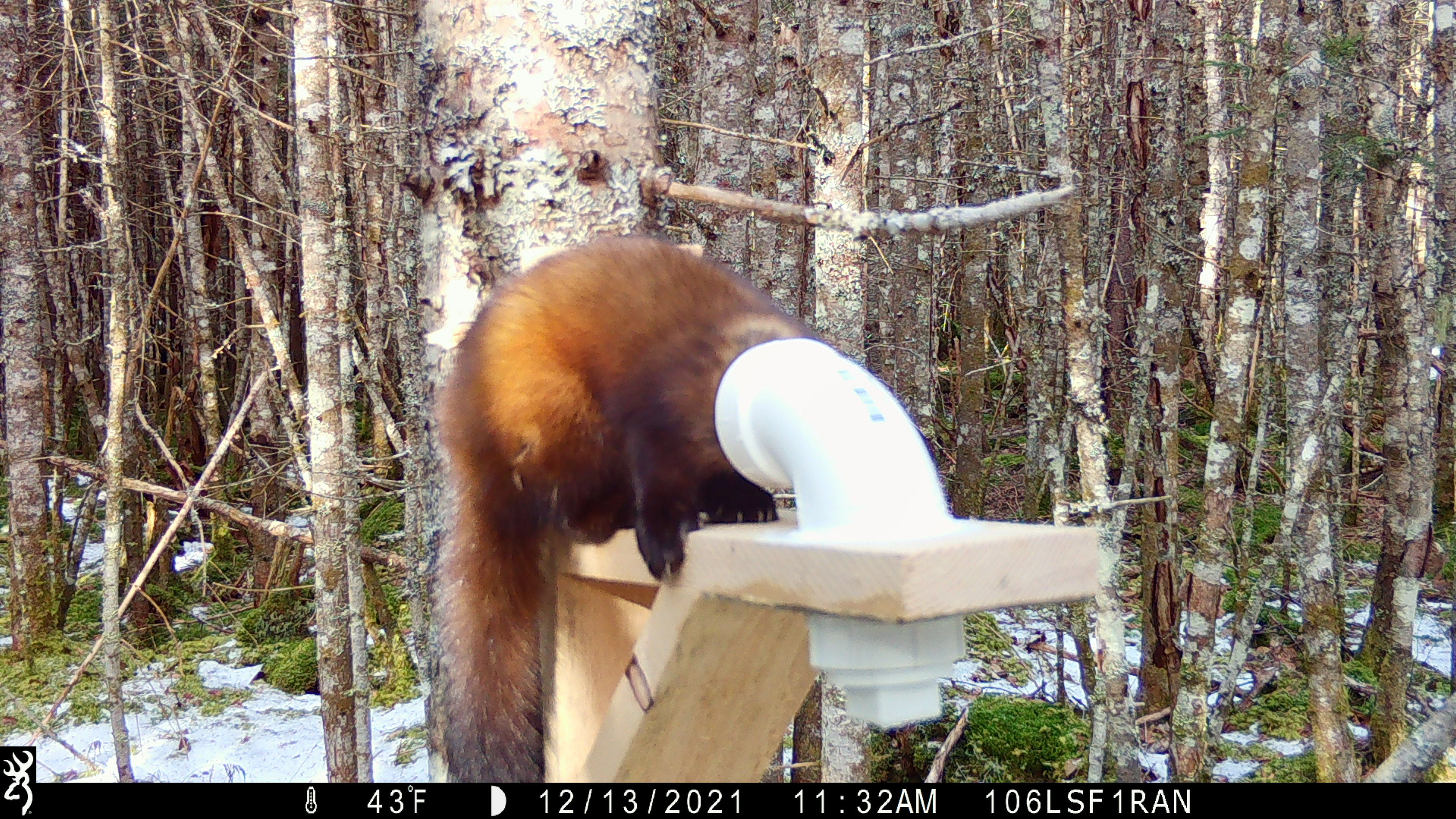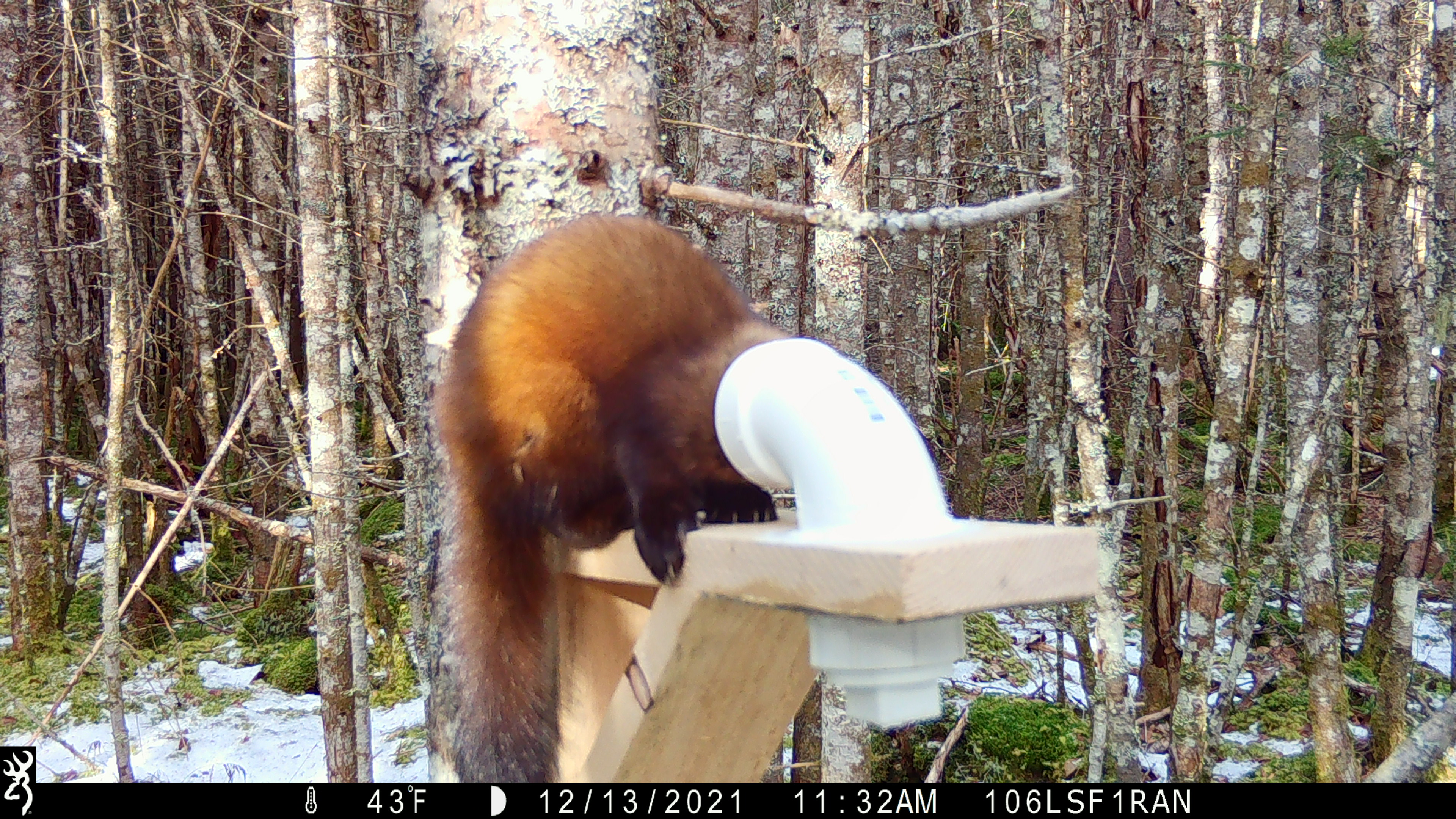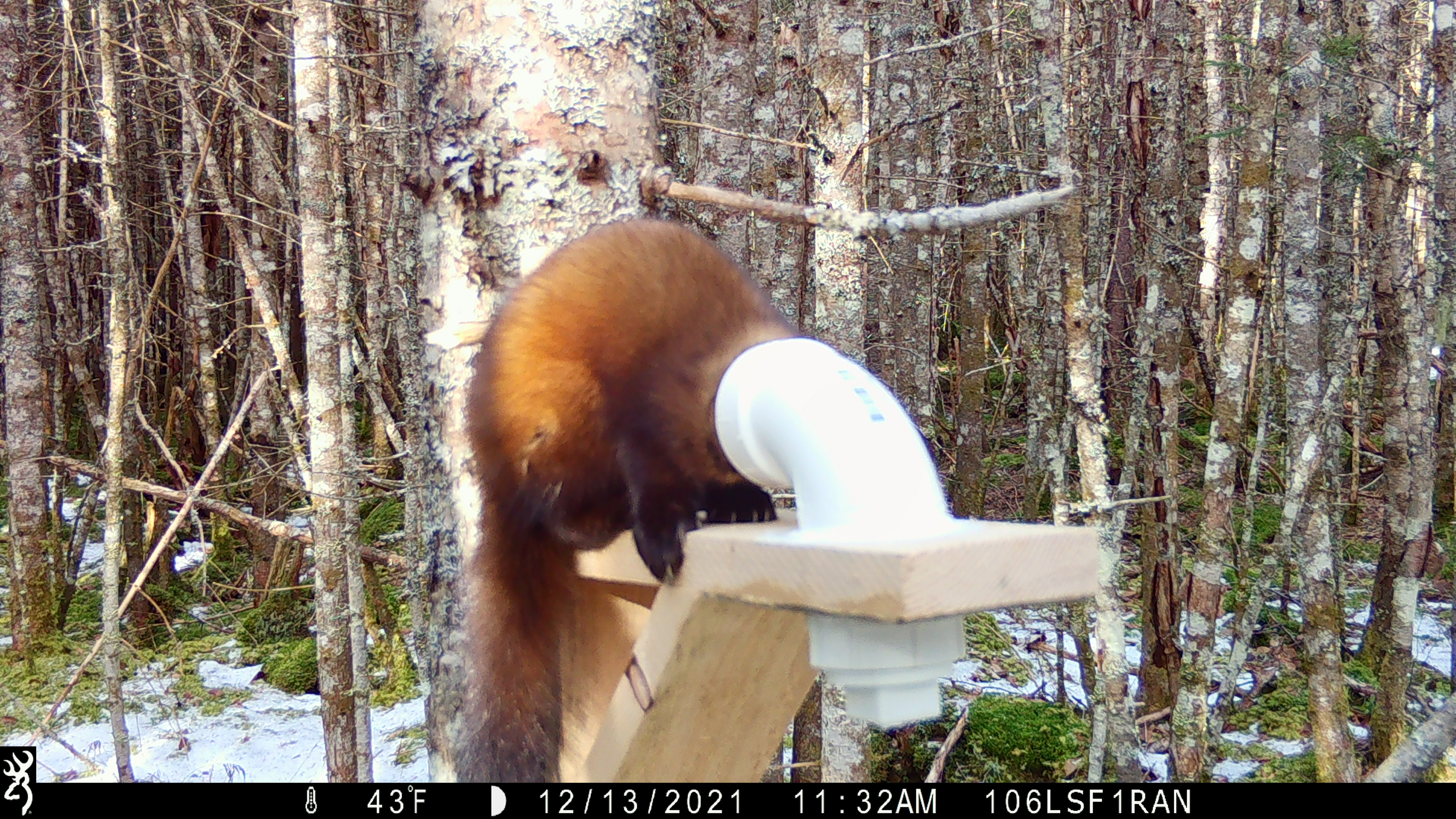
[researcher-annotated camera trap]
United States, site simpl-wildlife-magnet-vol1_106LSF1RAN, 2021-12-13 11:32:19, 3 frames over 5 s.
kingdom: Animalia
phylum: Chordata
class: Mammalia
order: Carnivora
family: Mustelidae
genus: Martes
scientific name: Martes americana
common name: american marten